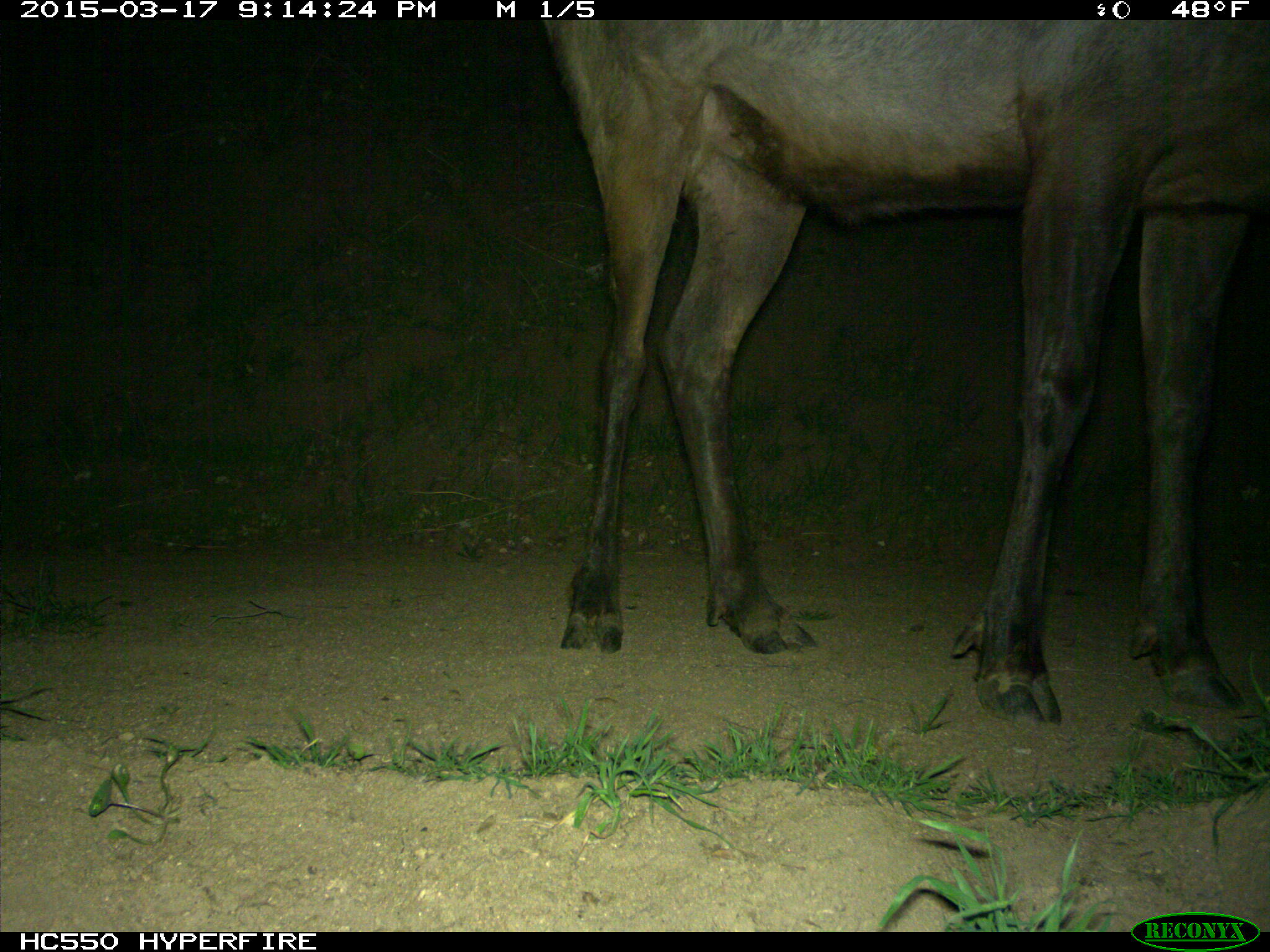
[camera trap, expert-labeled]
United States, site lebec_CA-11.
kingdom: Animalia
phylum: Chordata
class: Mammalia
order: Artiodactyla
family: Cervidae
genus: Cervus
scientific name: Cervus canadensis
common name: elk